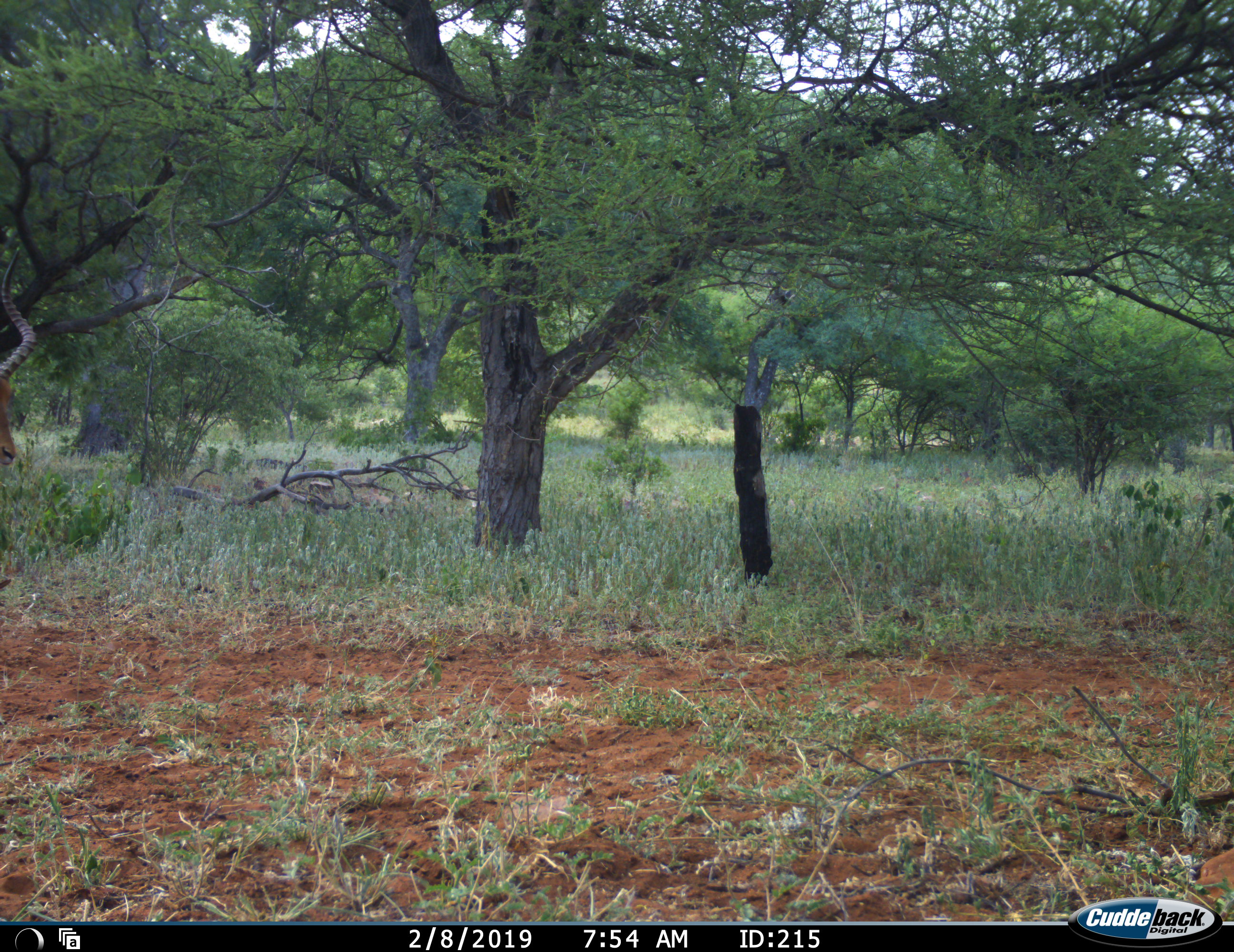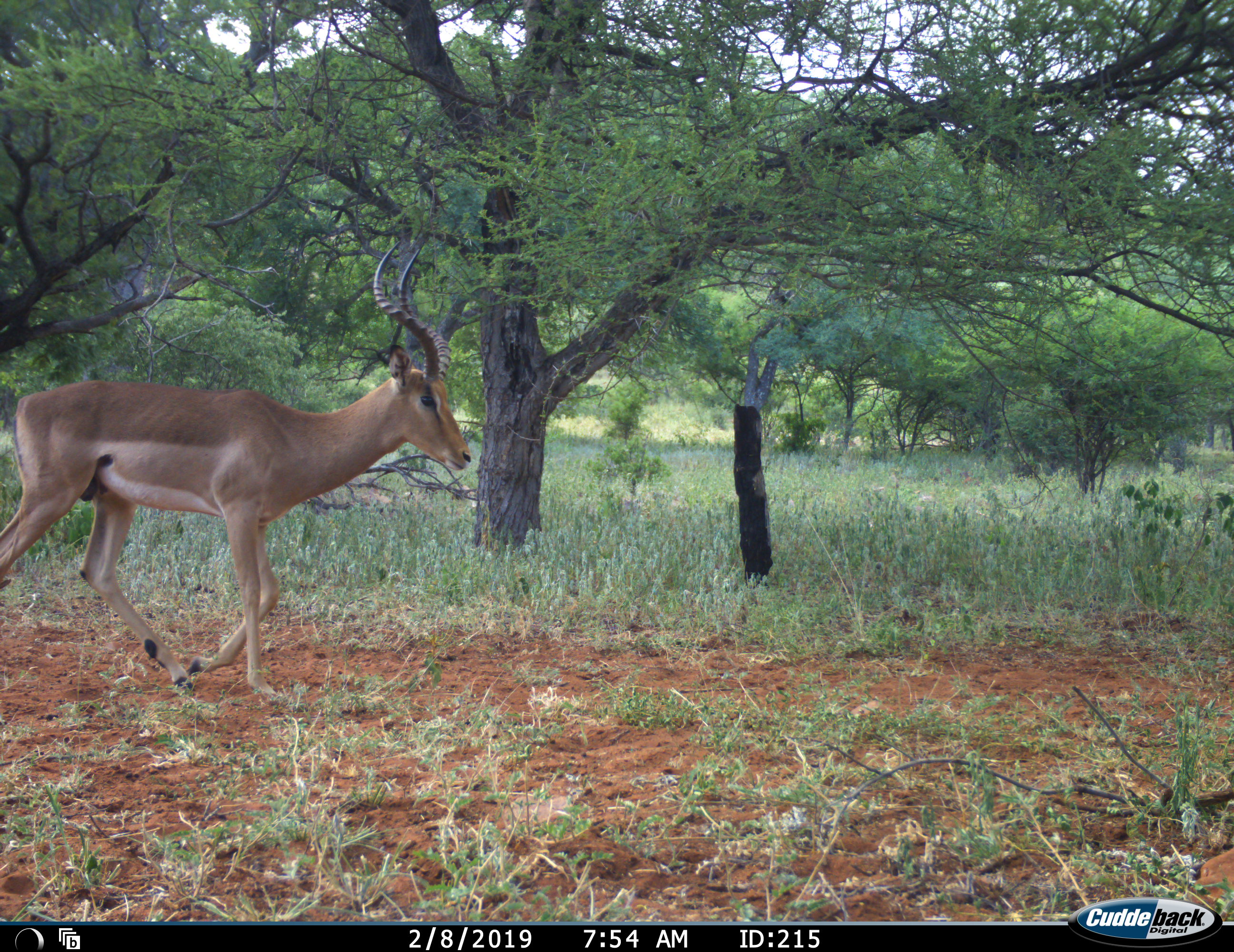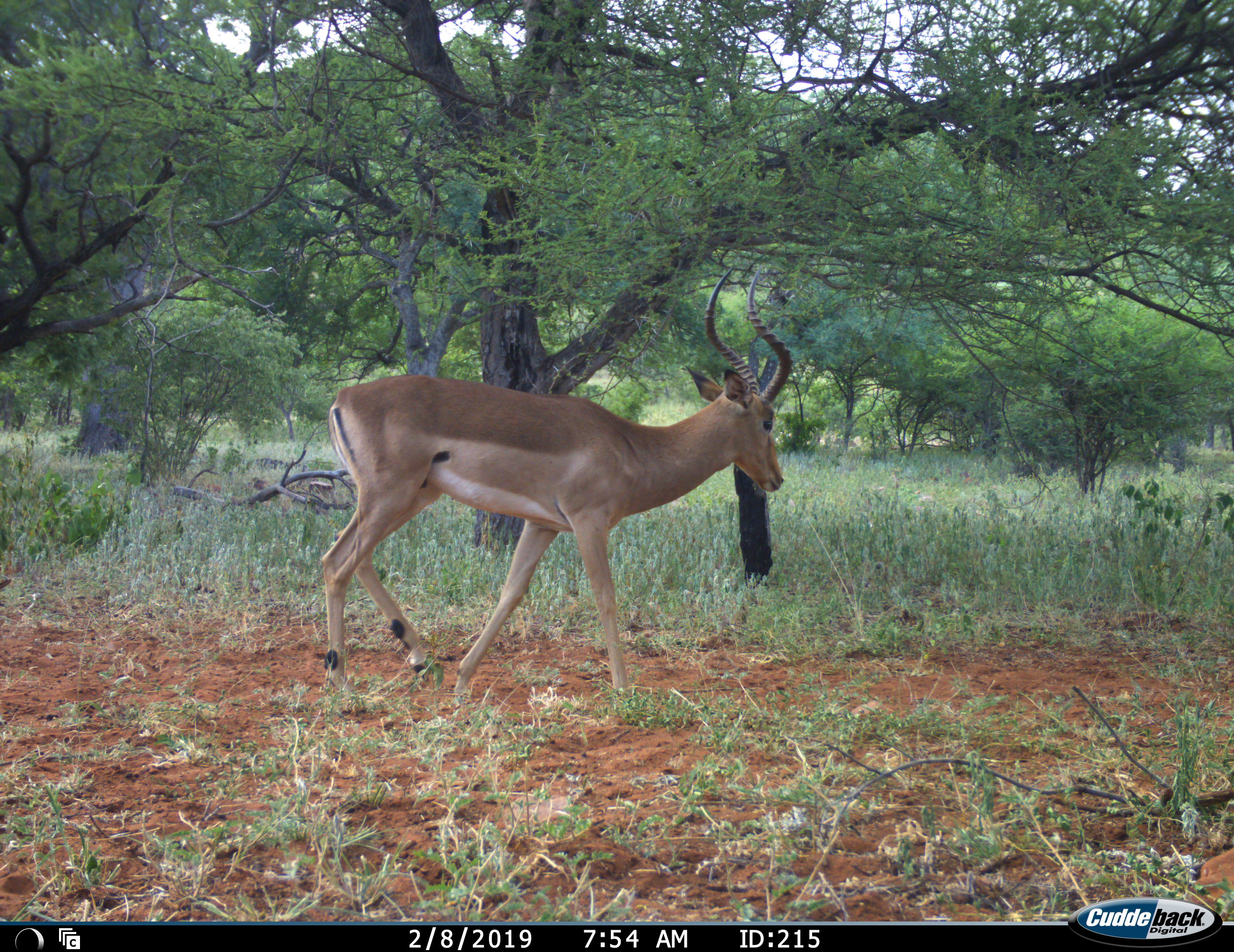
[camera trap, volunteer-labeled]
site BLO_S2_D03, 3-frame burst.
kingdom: Animalia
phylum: Chordata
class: Mammalia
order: Artiodactyla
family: Bovidae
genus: Aepyceros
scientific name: Aepyceros melampus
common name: impala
Impala (Aepyceros melampus), count 1. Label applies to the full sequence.